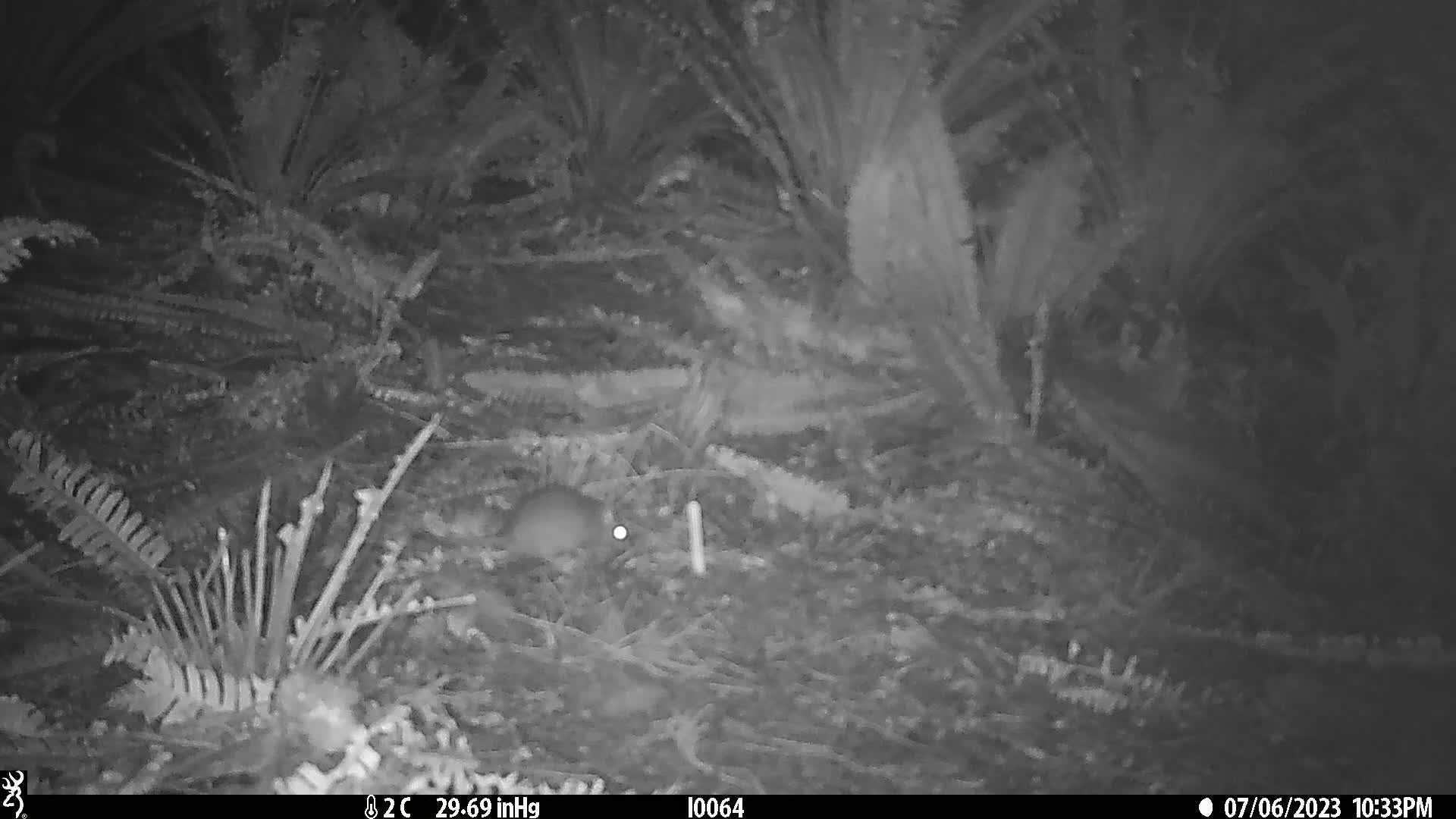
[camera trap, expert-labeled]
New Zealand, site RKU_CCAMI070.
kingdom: Animalia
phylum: Chordata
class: Mammalia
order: Rodentia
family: Muridae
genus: Rattus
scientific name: Rattus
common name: rat